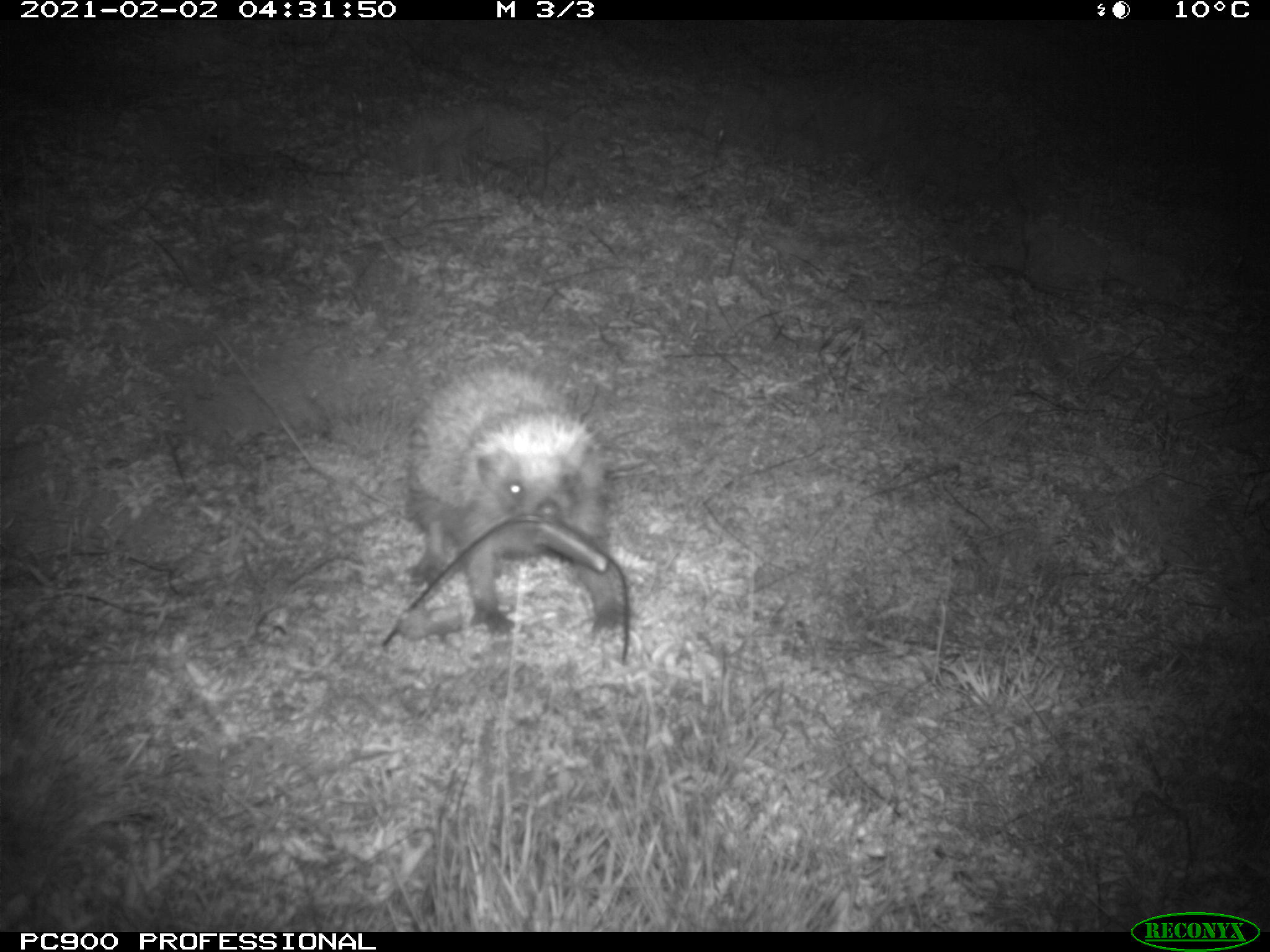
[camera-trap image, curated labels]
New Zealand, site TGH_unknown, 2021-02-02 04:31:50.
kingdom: Animalia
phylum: Chordata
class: Mammalia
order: Eulipotyphla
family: Erinaceidae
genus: Erinaceus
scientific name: Erinaceus europaeus europaeus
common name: european hedgehog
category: hedgehog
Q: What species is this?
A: Hedgehog (european hedgehog) (Erinaceus europaeus europaeus).